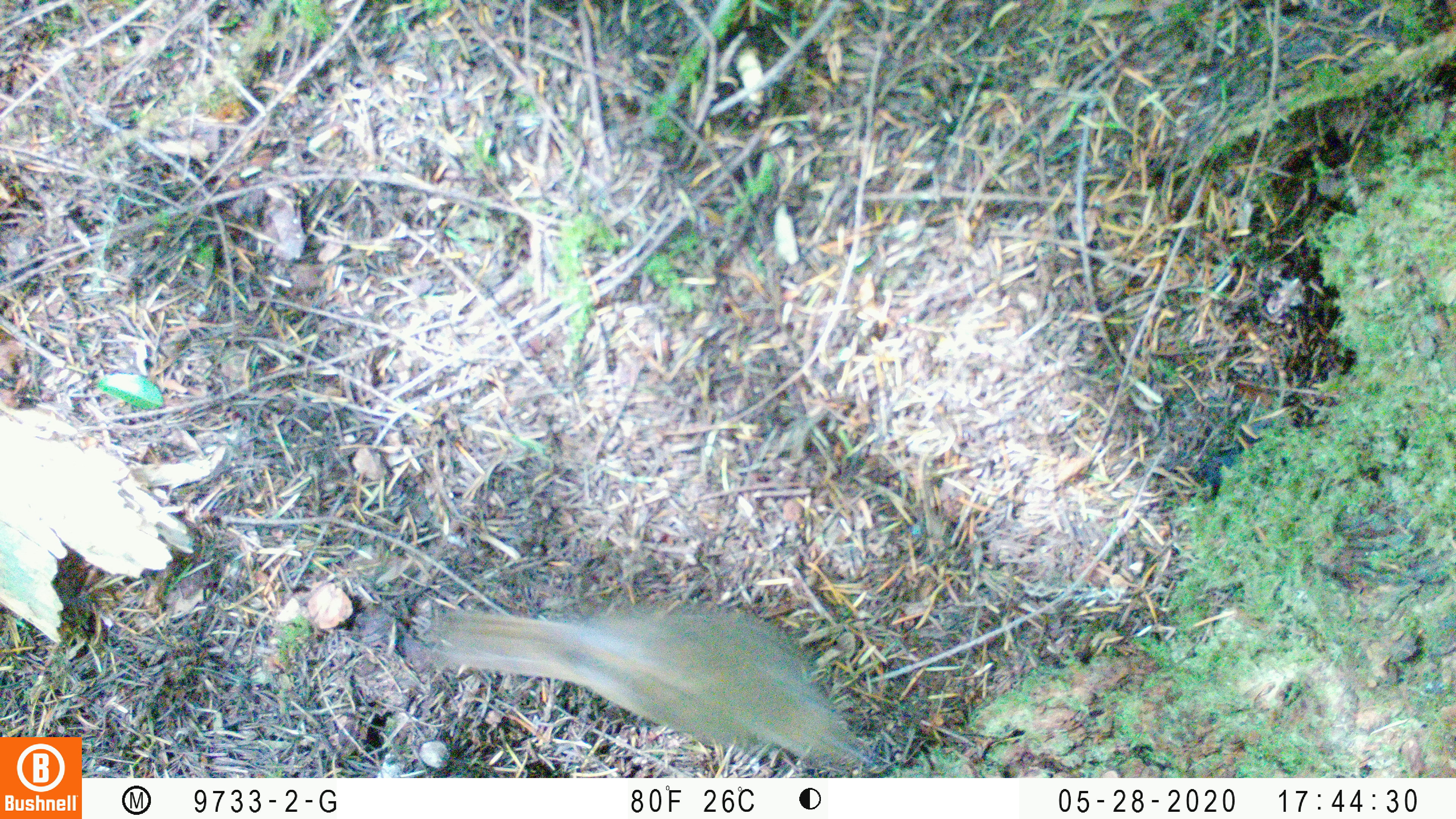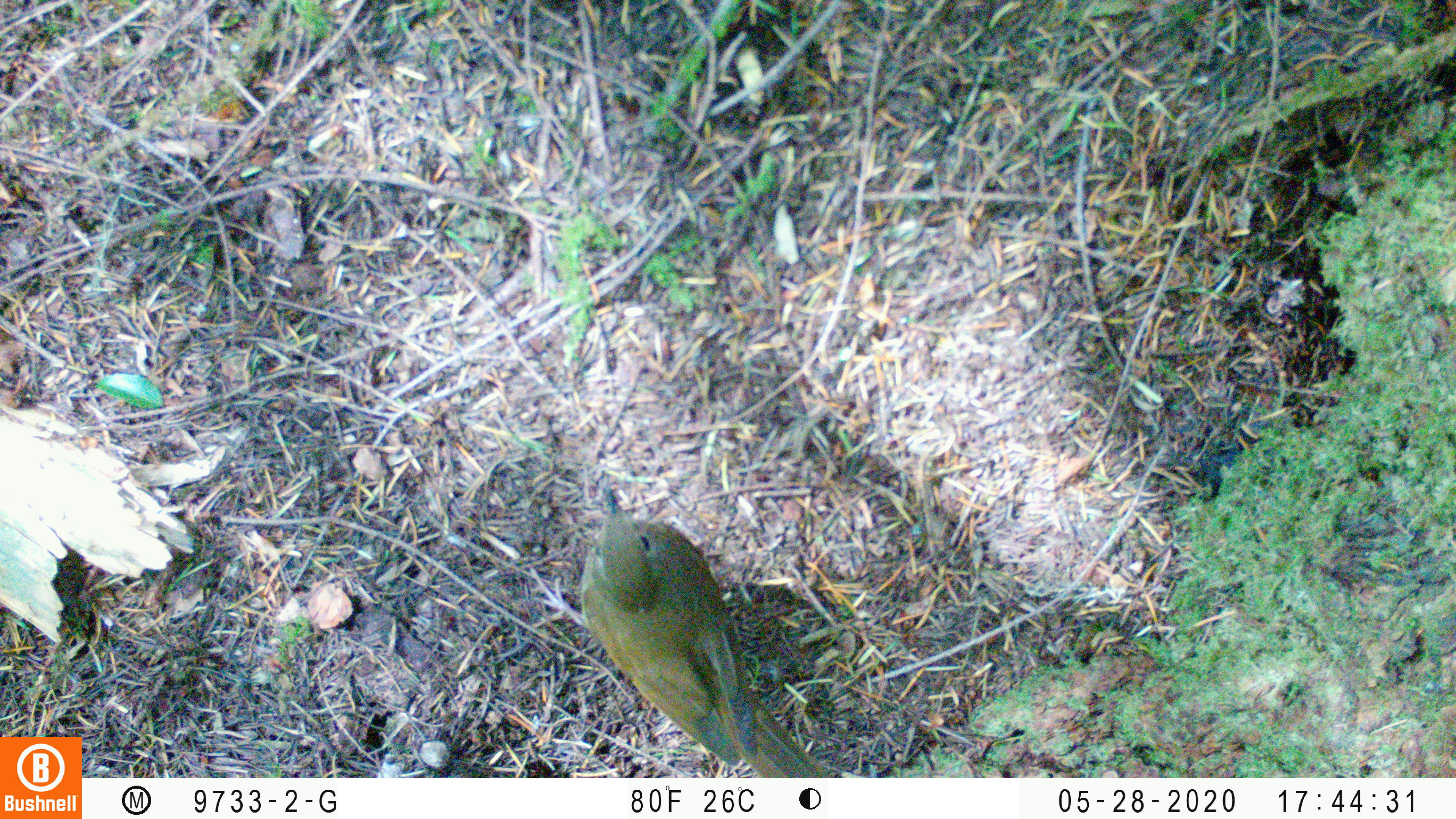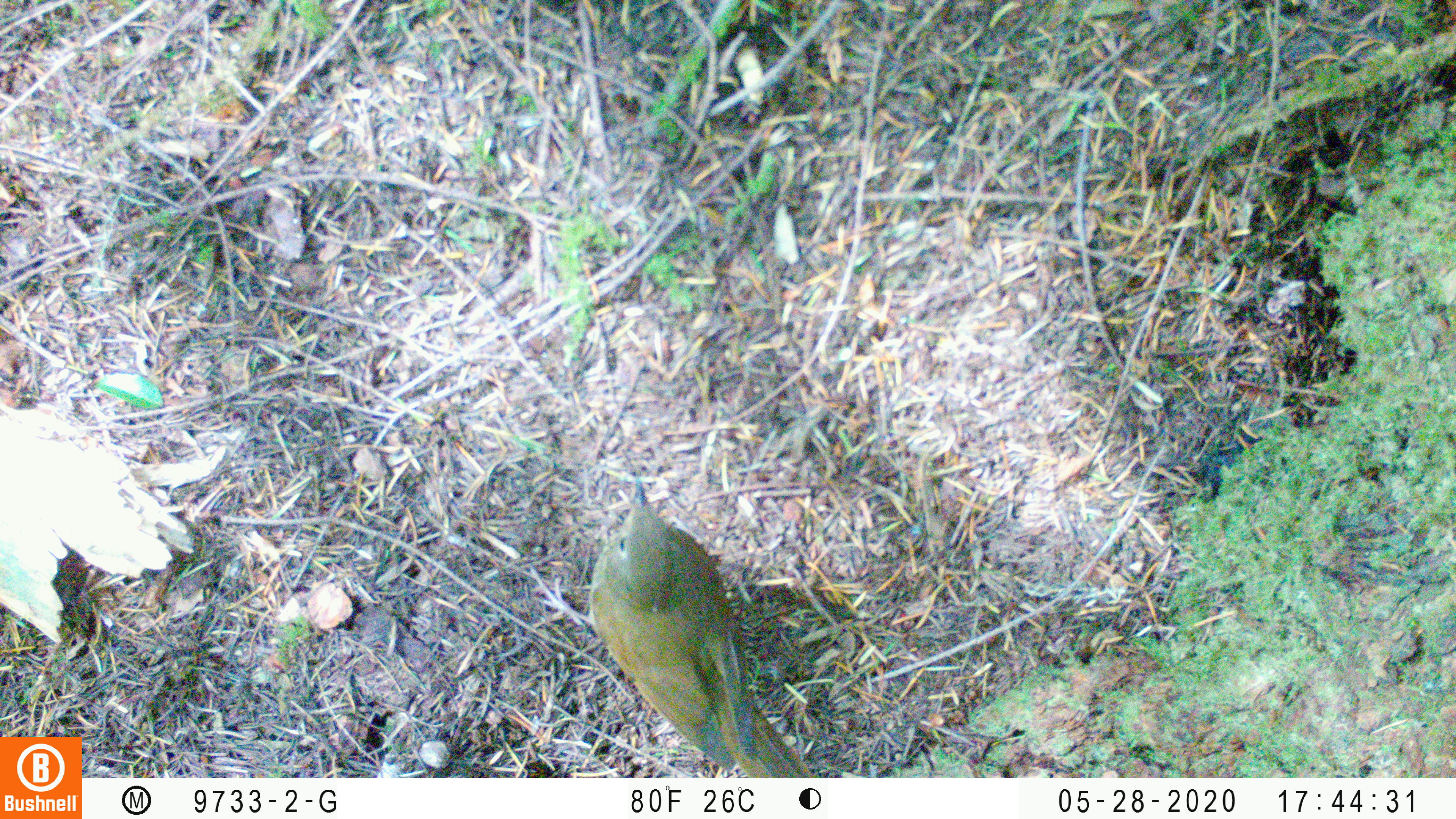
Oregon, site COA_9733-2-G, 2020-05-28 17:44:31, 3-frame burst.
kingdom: Animalia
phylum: Chordata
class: Aves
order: Passeriformes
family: Turdidae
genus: Catharus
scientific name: Catharus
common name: brown thrushes and nightingale-thrushes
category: catharus species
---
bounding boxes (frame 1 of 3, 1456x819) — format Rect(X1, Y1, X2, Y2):
catharus species: Rect(429, 603, 869, 767)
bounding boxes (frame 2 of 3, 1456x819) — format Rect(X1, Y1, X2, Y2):
catharus species: Rect(564, 476, 827, 767)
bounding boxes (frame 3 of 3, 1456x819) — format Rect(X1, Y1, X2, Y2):
catharus species: Rect(588, 472, 816, 768)